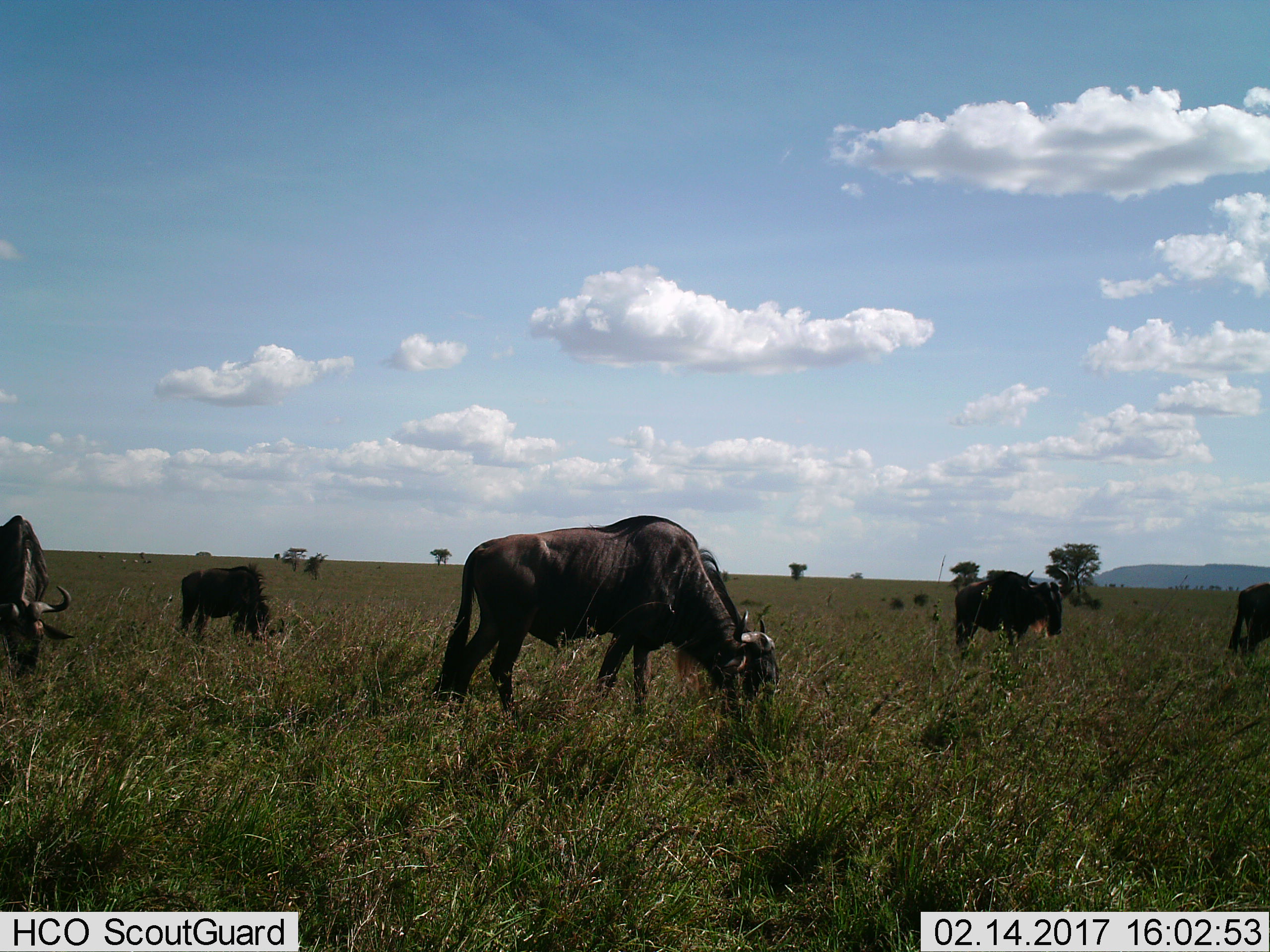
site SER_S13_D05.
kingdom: Animalia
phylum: Chordata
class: Mammalia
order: Artiodactyla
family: Bovidae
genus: Connochaetes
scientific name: Connochaetes taurinus taurinus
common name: blue wildebeest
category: wildebeestblue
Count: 5.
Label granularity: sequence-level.